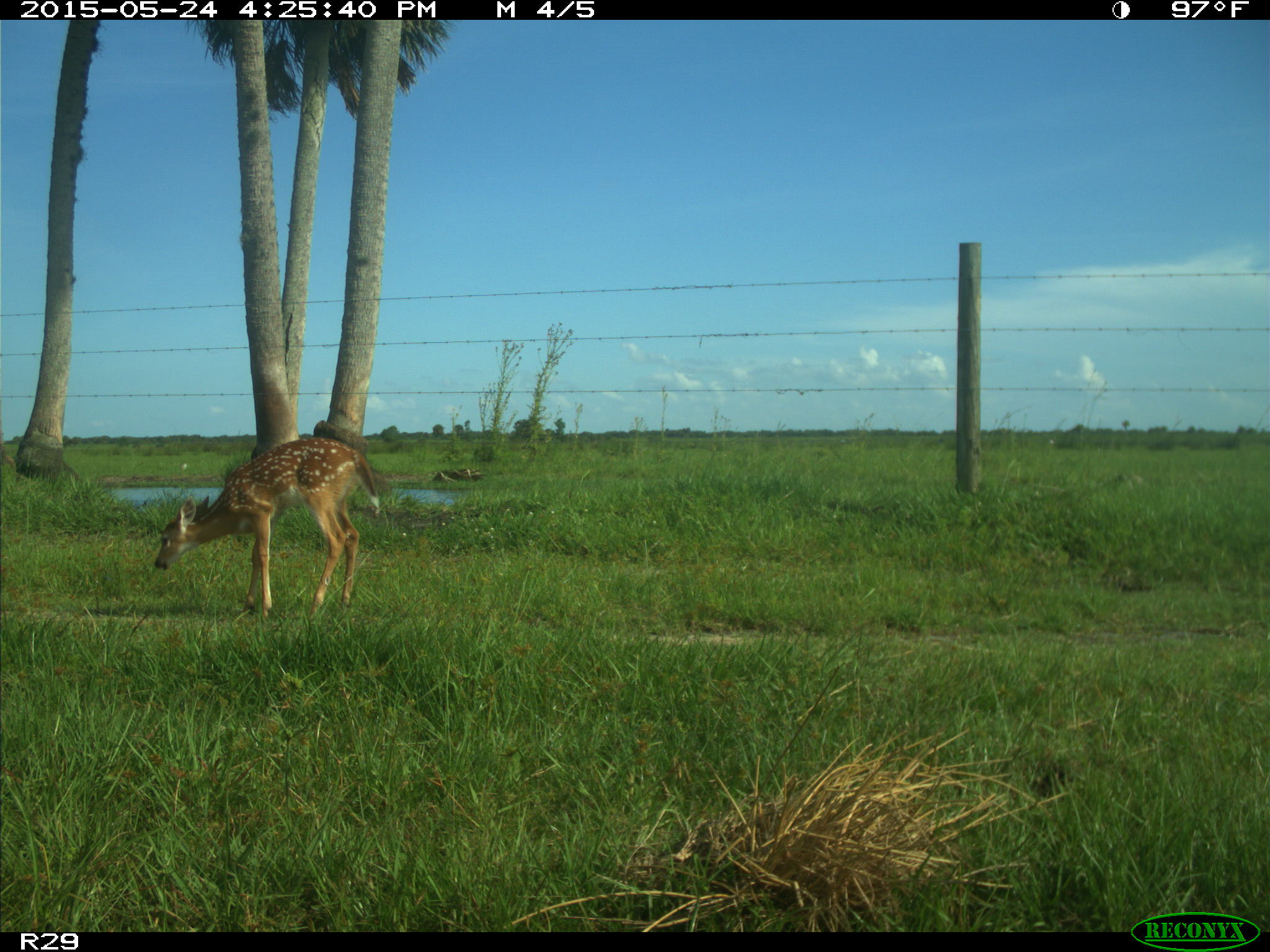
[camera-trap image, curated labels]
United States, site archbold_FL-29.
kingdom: Animalia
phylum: Chordata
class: Mammalia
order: Artiodactyla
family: Cervidae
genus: Odocoileus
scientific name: Odocoileus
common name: deer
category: unidentified deer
Unidentified deer (deer) (Odocoileus).